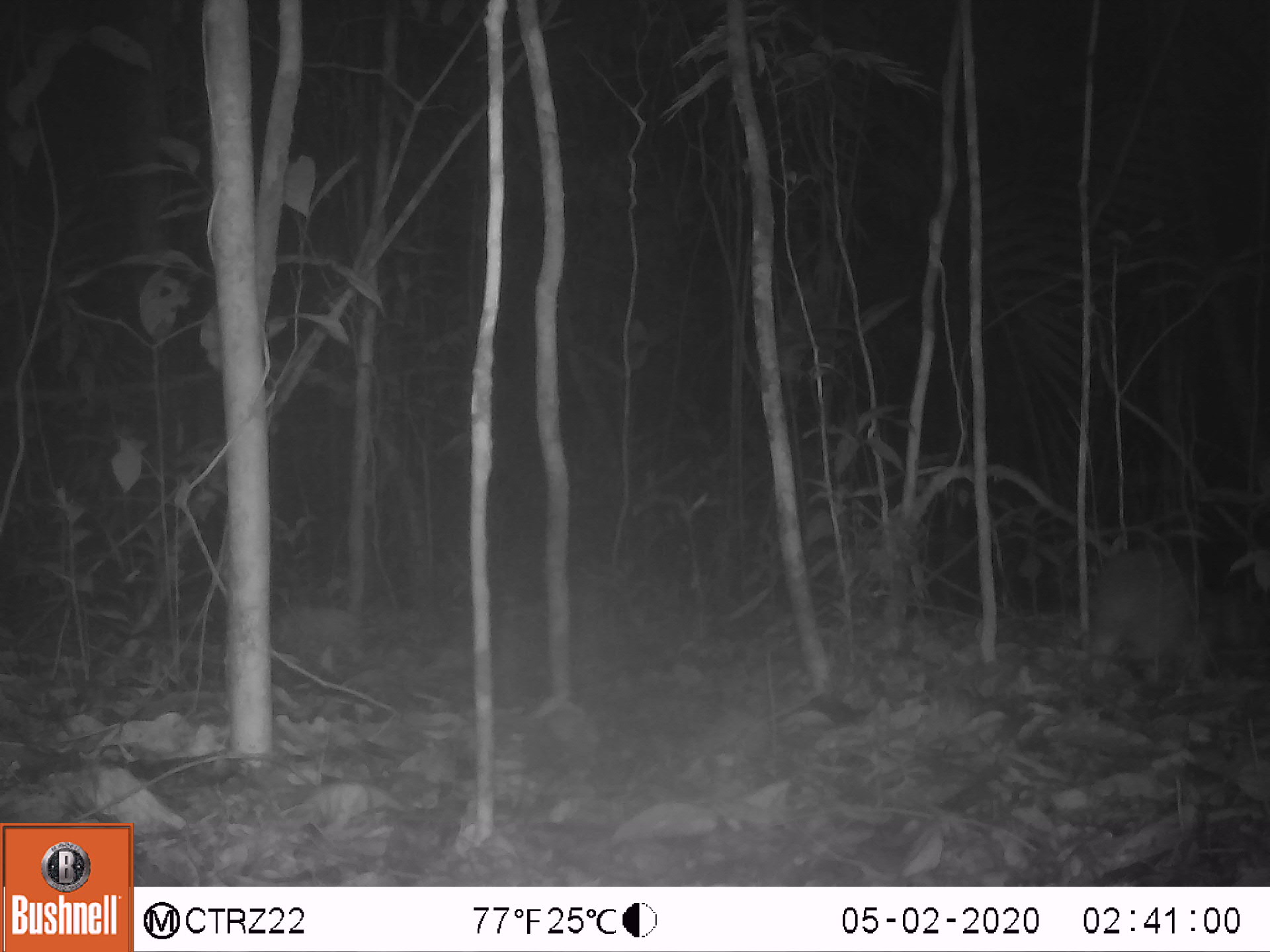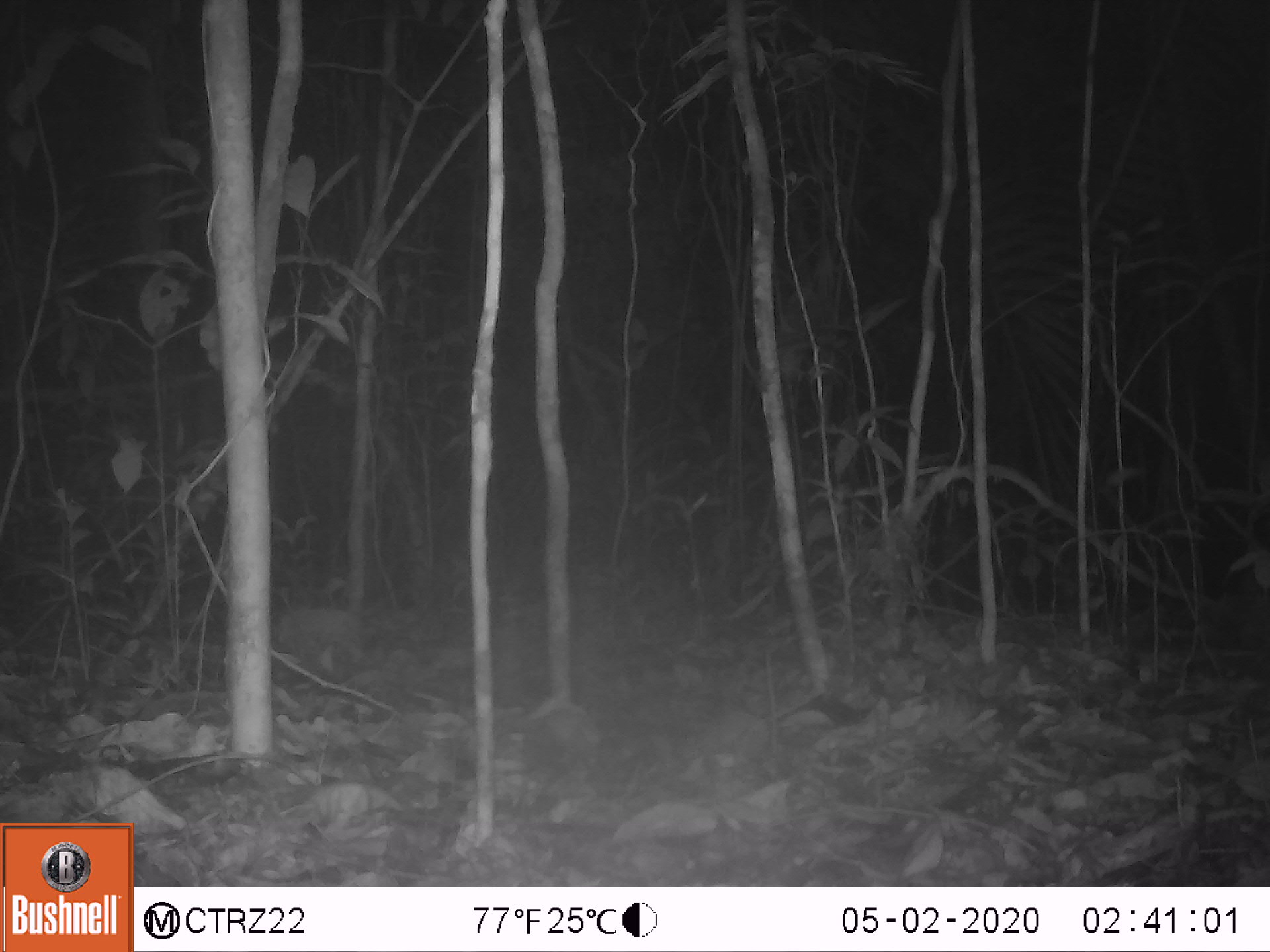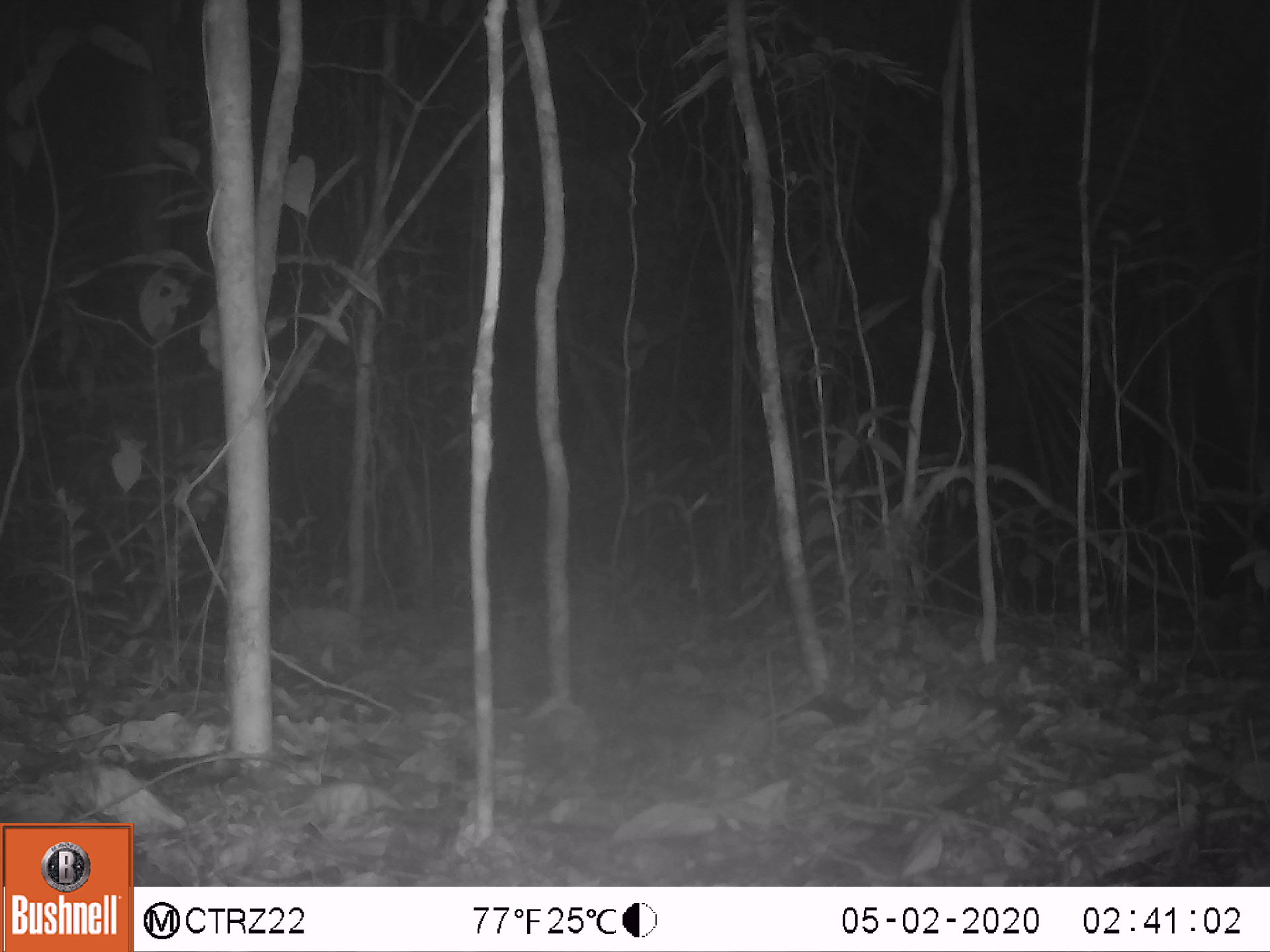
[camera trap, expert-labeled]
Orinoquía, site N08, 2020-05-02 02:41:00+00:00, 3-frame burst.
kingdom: Animalia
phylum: Chordata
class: Mammalia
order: Rodentia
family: Cuniculidae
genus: Cuniculus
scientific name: Cuniculus paca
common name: spotted paca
Spotted paca (Cuniculus paca).